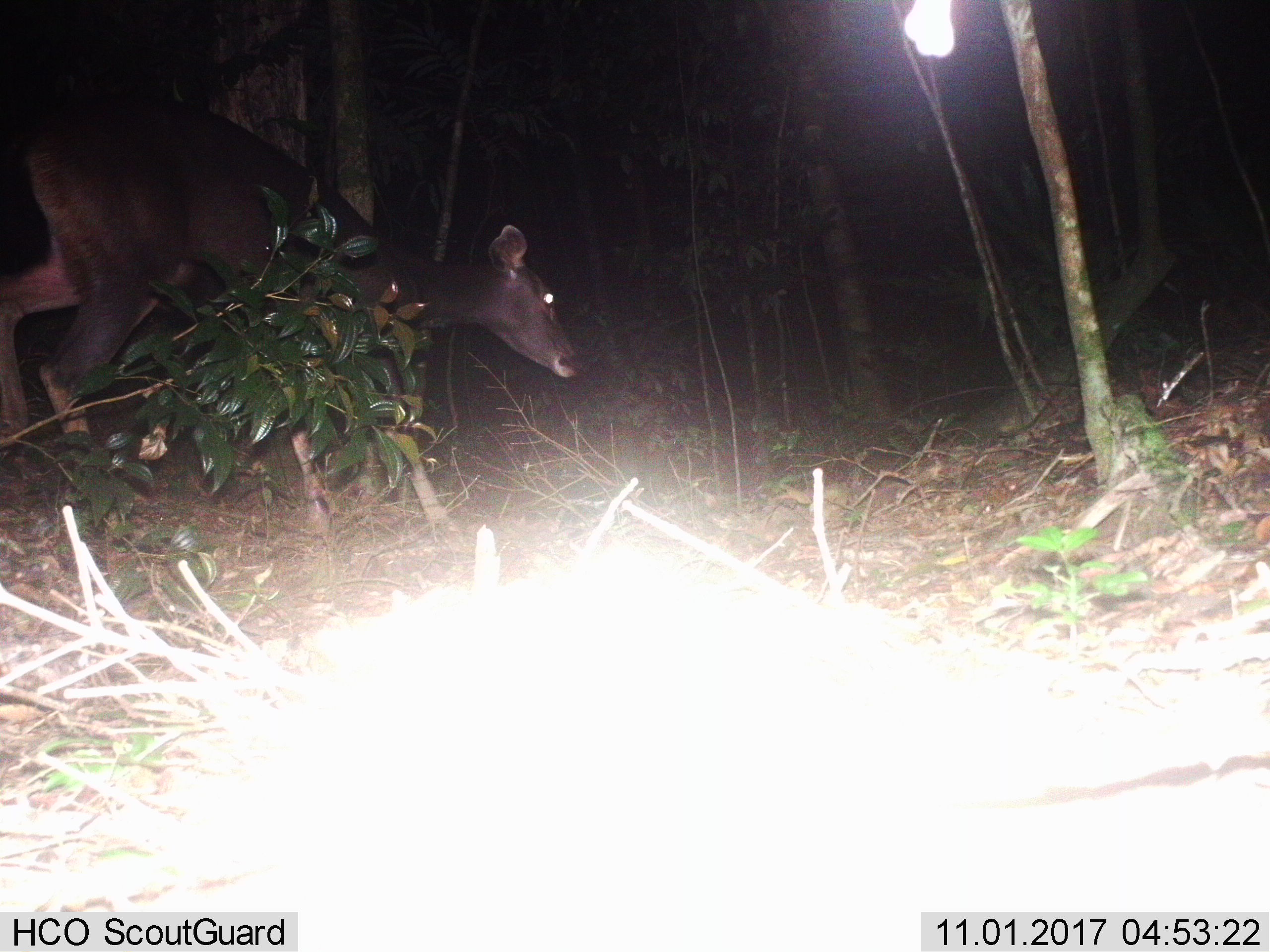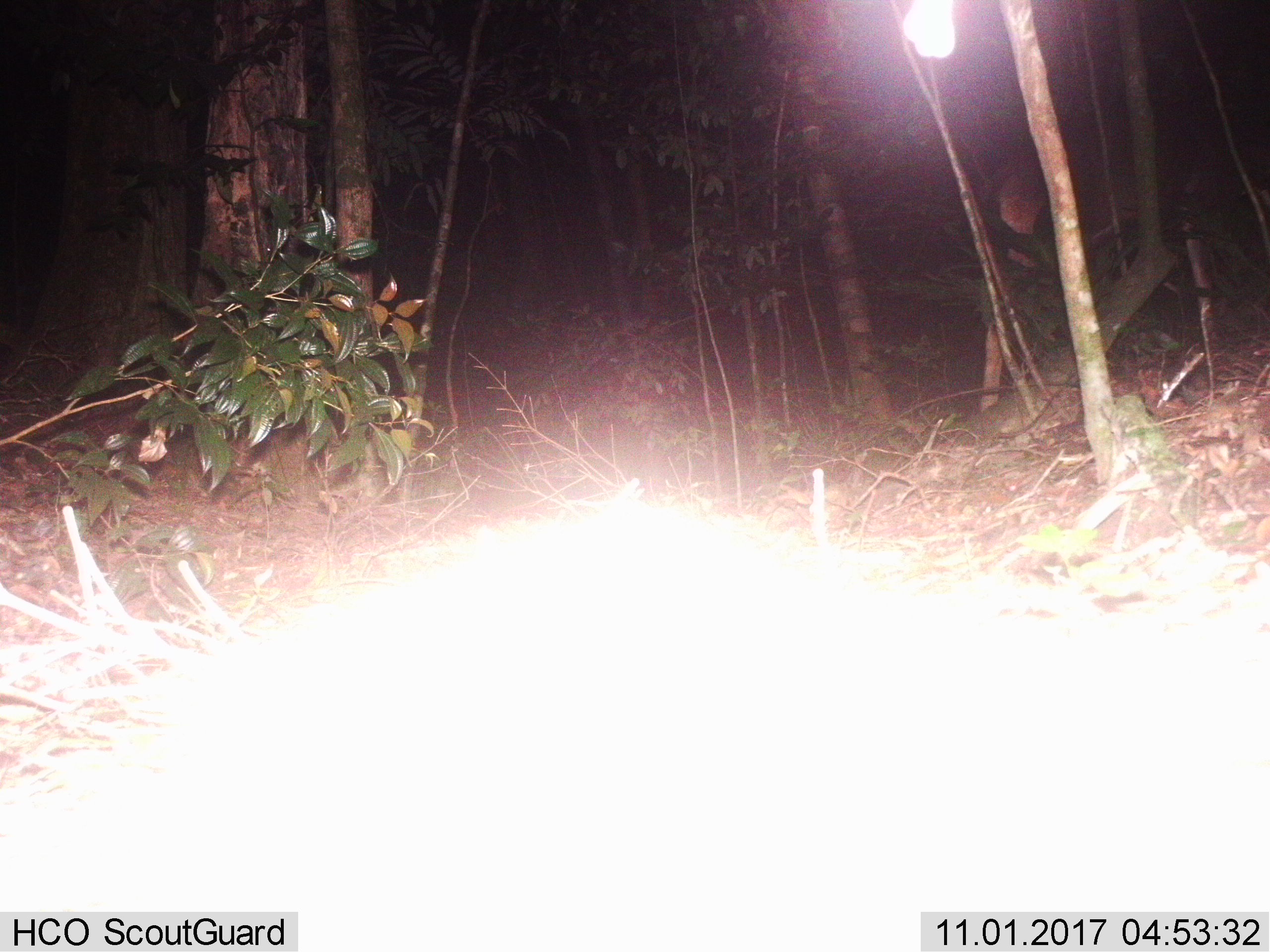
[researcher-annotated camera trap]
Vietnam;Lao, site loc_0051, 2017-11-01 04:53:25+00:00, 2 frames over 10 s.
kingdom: Animalia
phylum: Chordata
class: Mammalia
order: Artiodactyla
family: Cervidae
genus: Rusa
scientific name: Rusa unicolor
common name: sambar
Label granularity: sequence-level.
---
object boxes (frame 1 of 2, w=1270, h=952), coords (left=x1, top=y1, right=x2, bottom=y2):
sambar: (left=0, top=94, right=590, bottom=553)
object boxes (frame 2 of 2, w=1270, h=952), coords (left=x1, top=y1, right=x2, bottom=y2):
sambar: (left=891, top=36, right=1270, bottom=415)